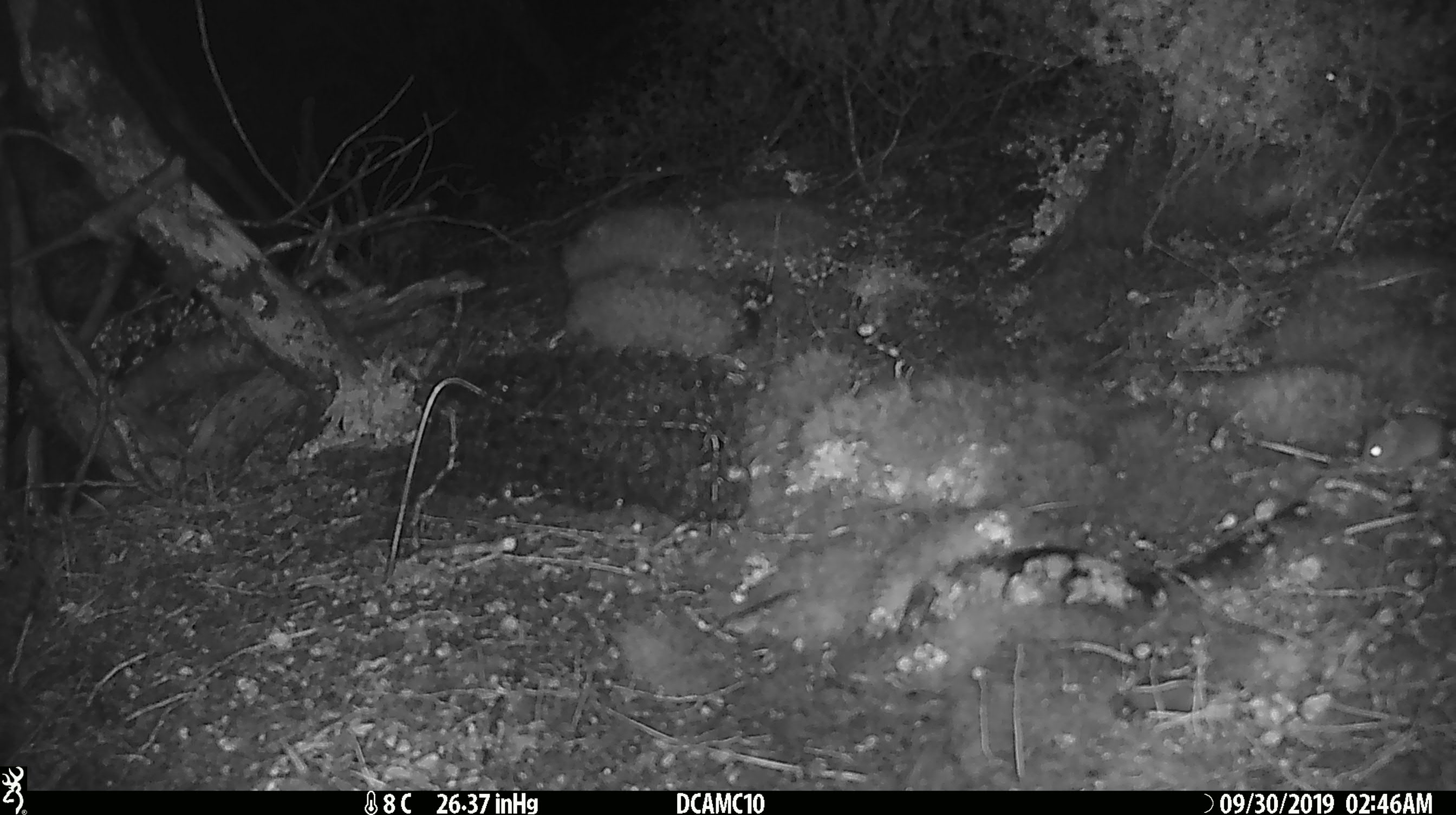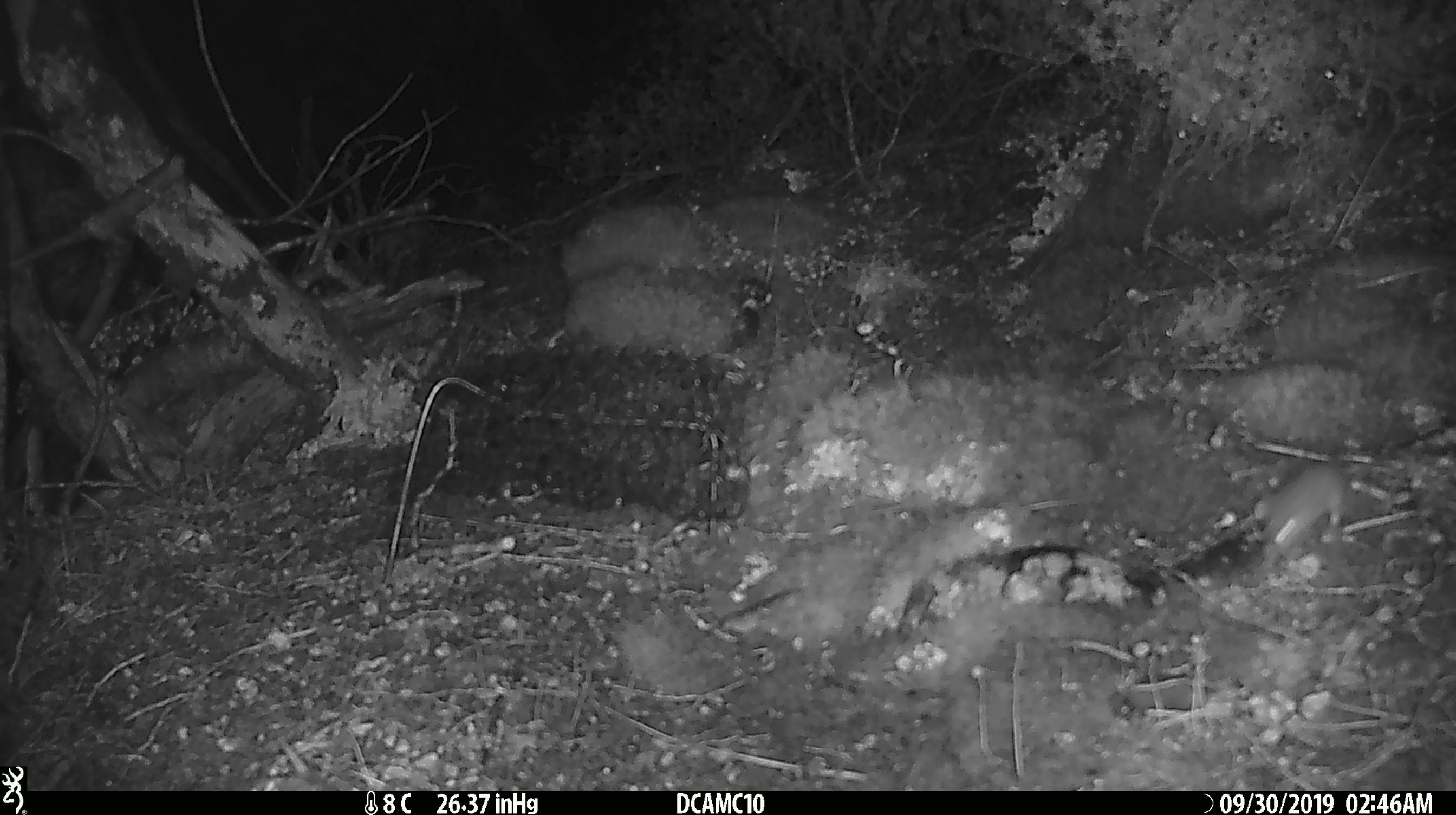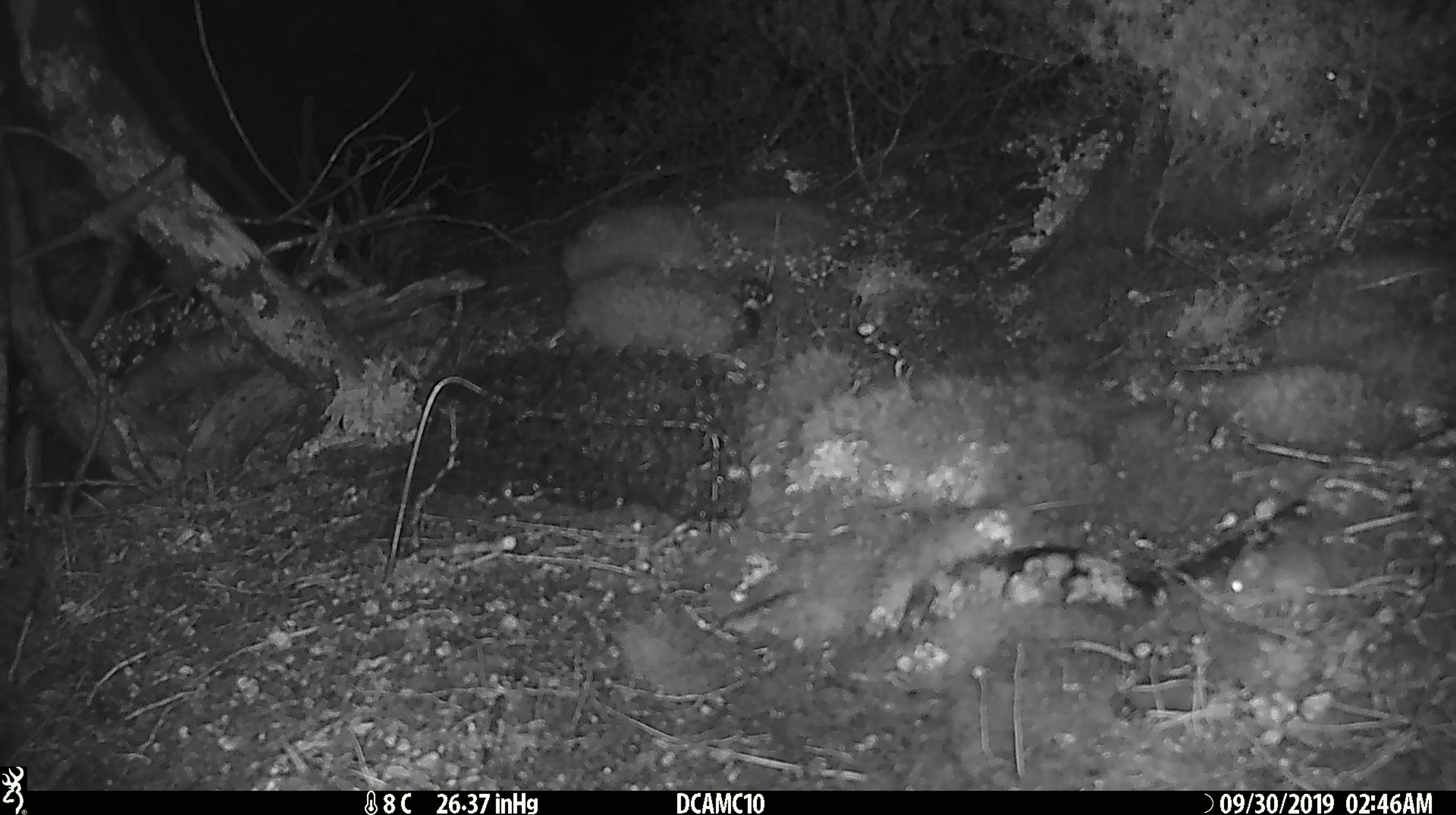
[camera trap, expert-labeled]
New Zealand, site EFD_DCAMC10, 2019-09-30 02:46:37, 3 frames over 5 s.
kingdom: Animalia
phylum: Chordata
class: Mammalia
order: Rodentia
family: Muridae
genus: Mus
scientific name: Mus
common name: mouse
Mouse (Mus).